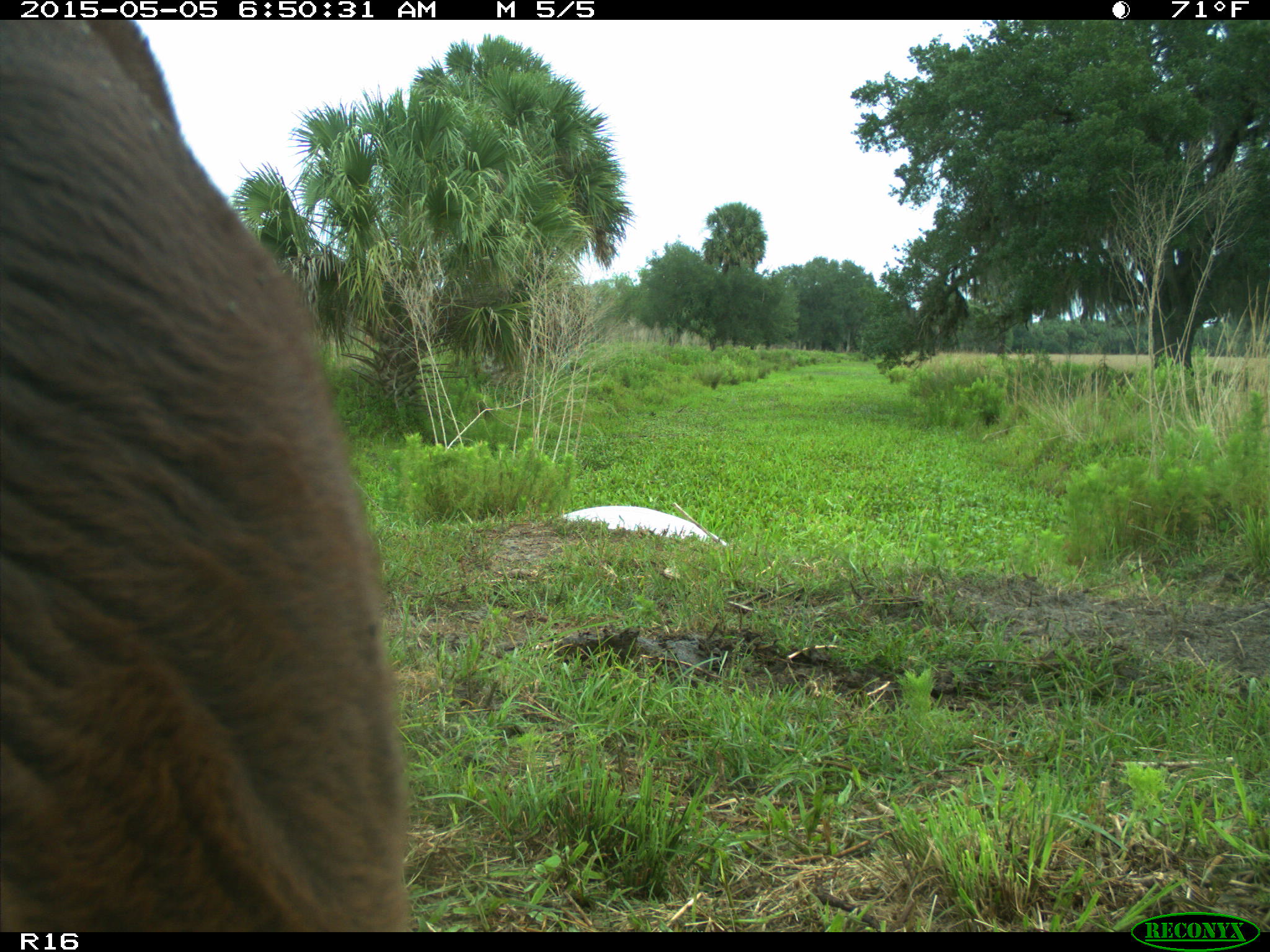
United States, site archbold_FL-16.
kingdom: Animalia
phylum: Chordata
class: Mammalia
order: Artiodactyla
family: Bovidae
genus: Bos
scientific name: Bos taurus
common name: domestic cow